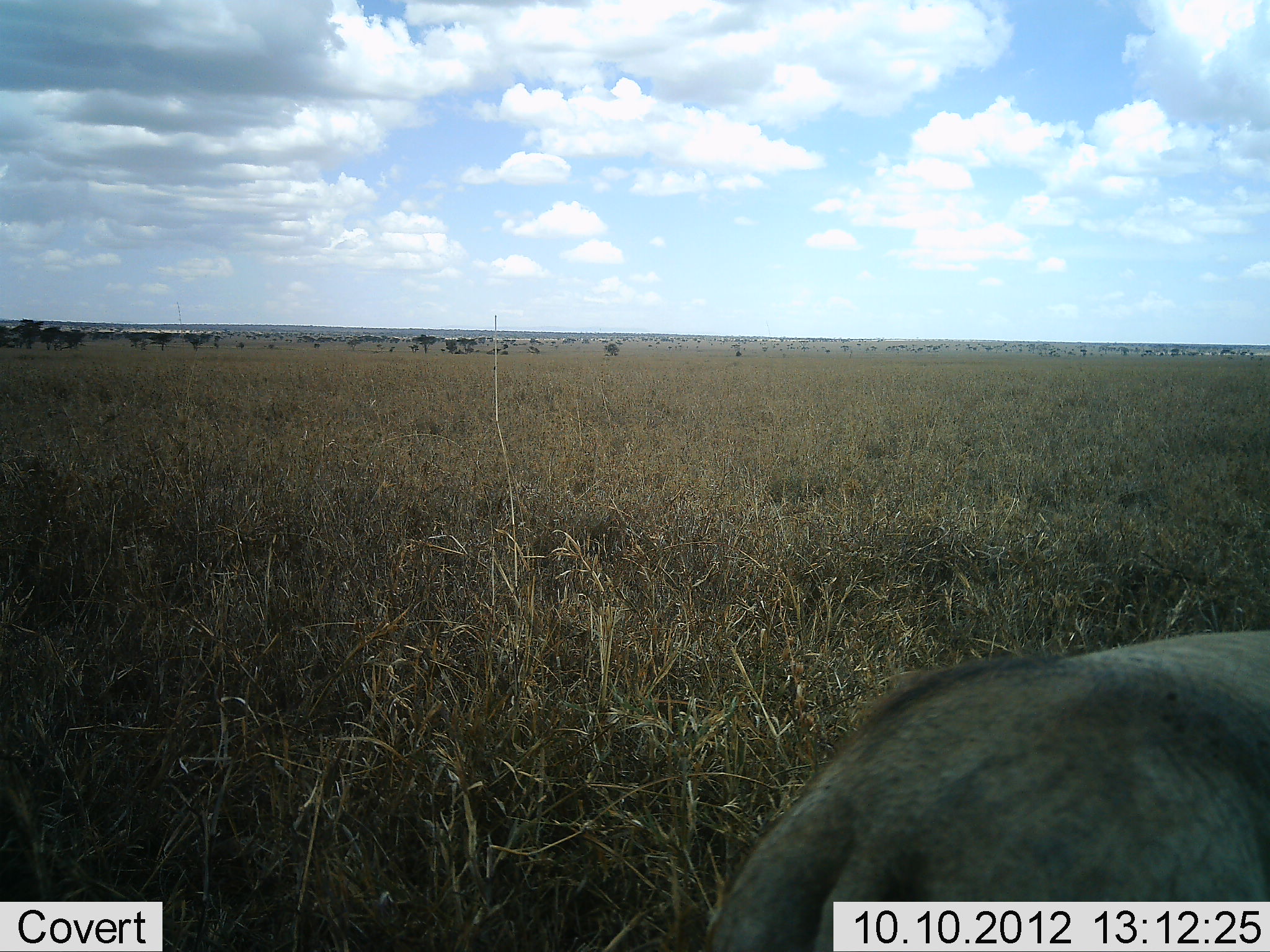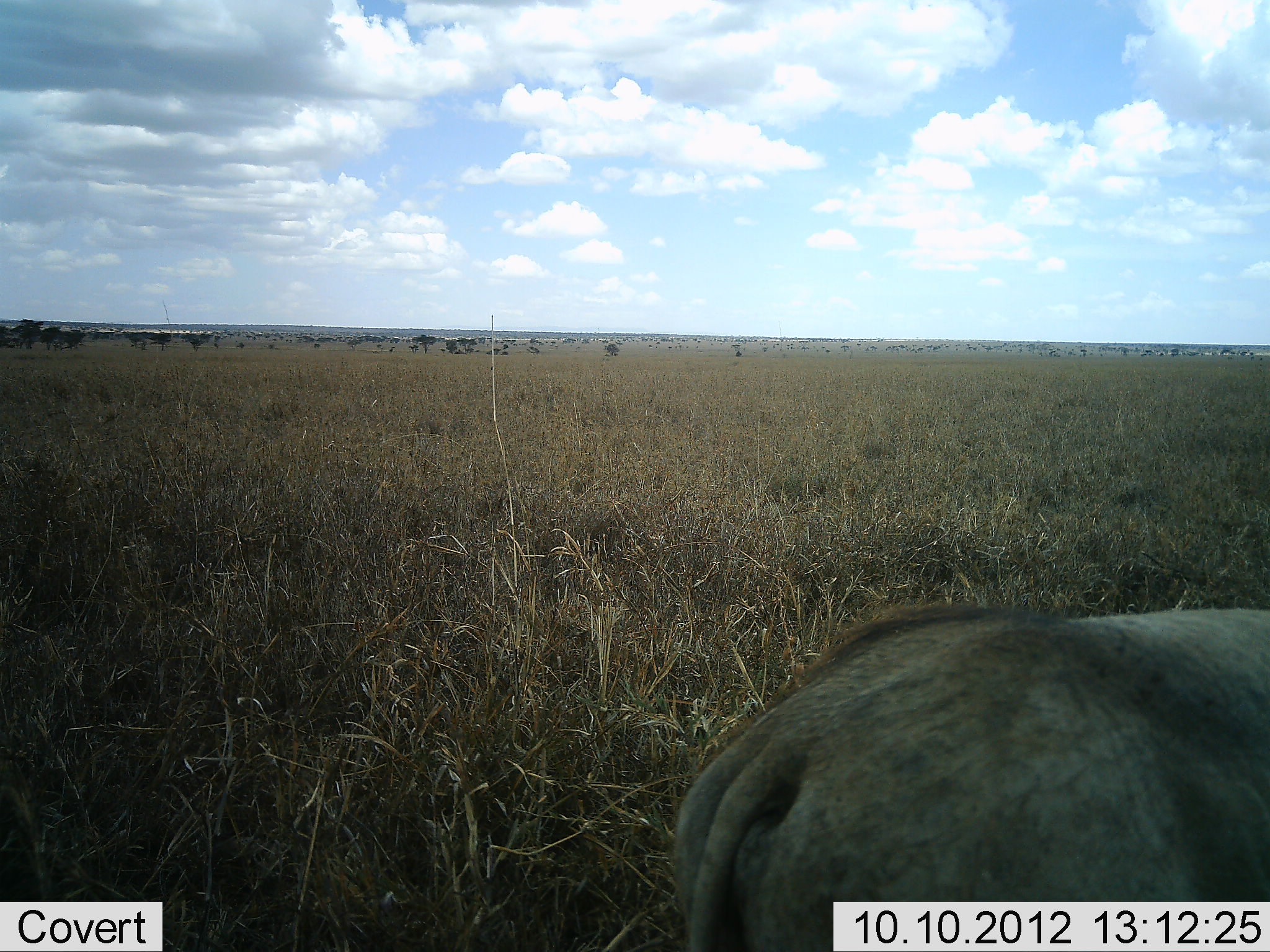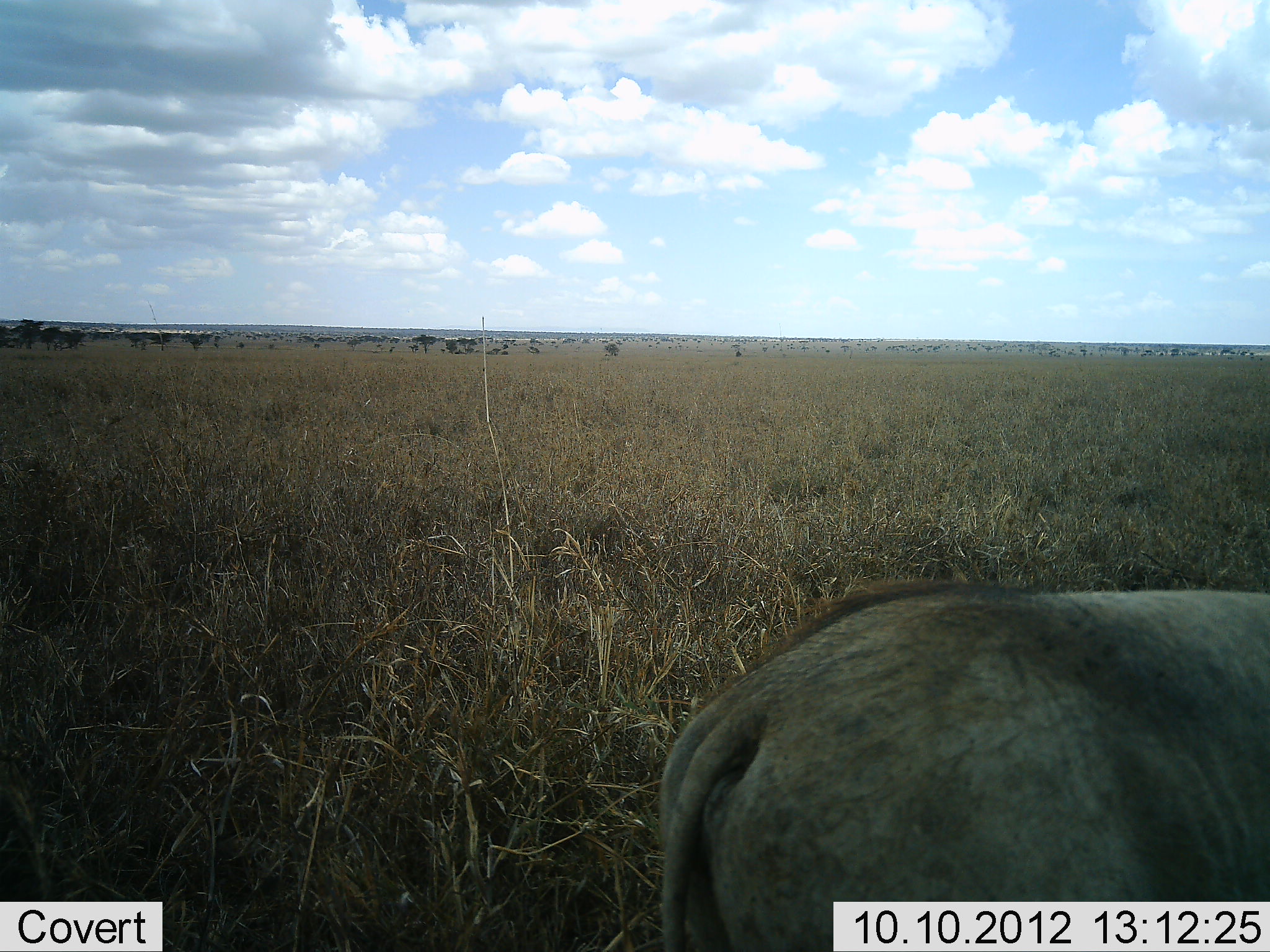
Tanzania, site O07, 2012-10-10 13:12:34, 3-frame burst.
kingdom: Animalia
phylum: Chordata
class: Mammalia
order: Artiodactyla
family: Suidae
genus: Phacochoerus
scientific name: Phacochoerus africanus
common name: warthog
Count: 1.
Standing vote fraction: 90%.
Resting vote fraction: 0%.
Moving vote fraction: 10%.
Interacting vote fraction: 0%.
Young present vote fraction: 0%.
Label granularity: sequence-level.